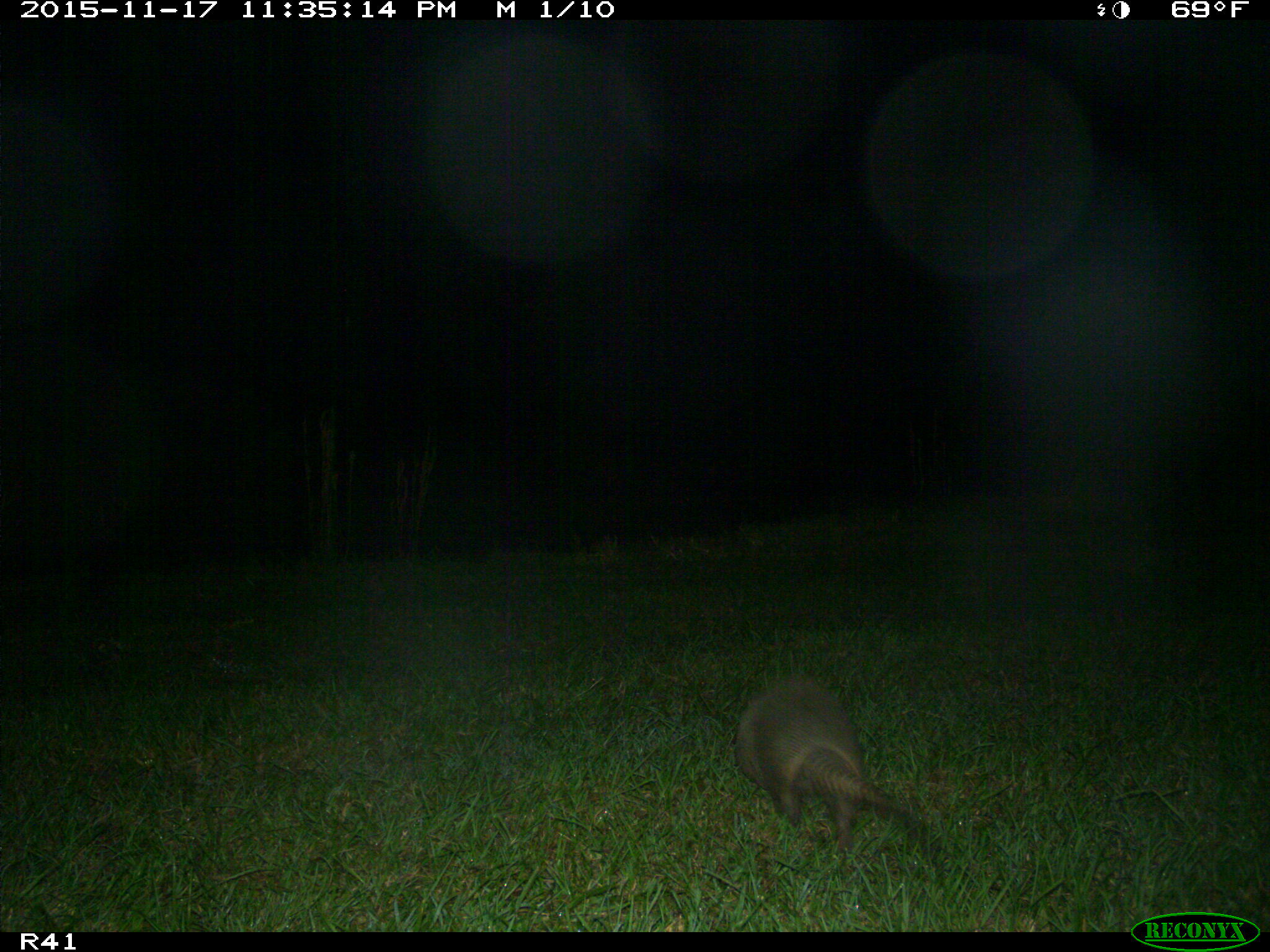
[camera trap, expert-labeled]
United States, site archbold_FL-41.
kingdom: Animalia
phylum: Chordata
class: Mammalia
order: Cingulata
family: Dasypodidae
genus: Dasypus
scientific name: Dasypus novemcinctus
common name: nine-banded armadillo